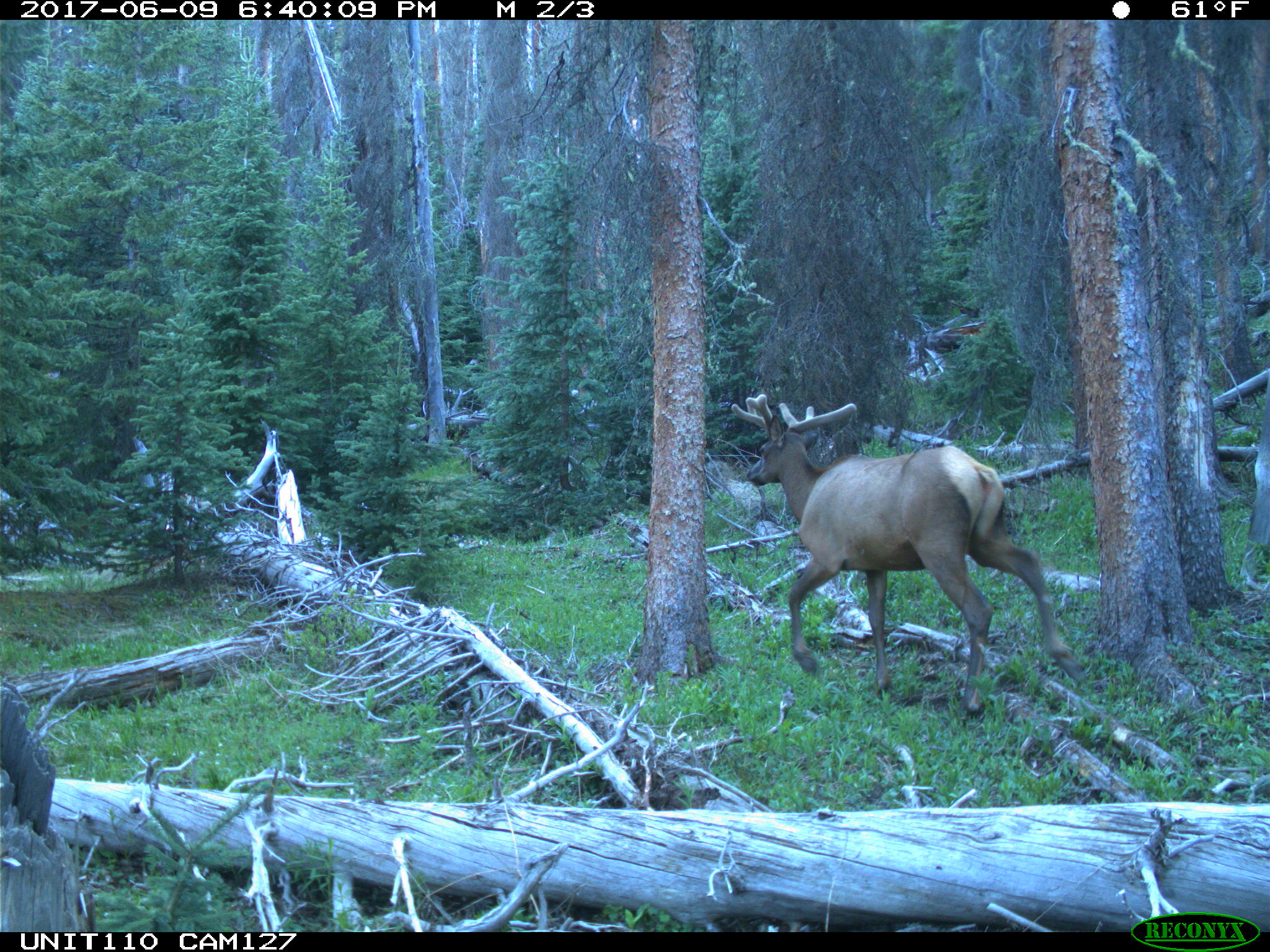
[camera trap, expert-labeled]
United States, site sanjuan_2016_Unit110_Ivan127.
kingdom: Animalia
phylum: Chordata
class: Mammalia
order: Artiodactyla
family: Cervidae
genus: Cervus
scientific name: Cervus elaphus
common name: red deer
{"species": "Cervus elaphus (red deer)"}